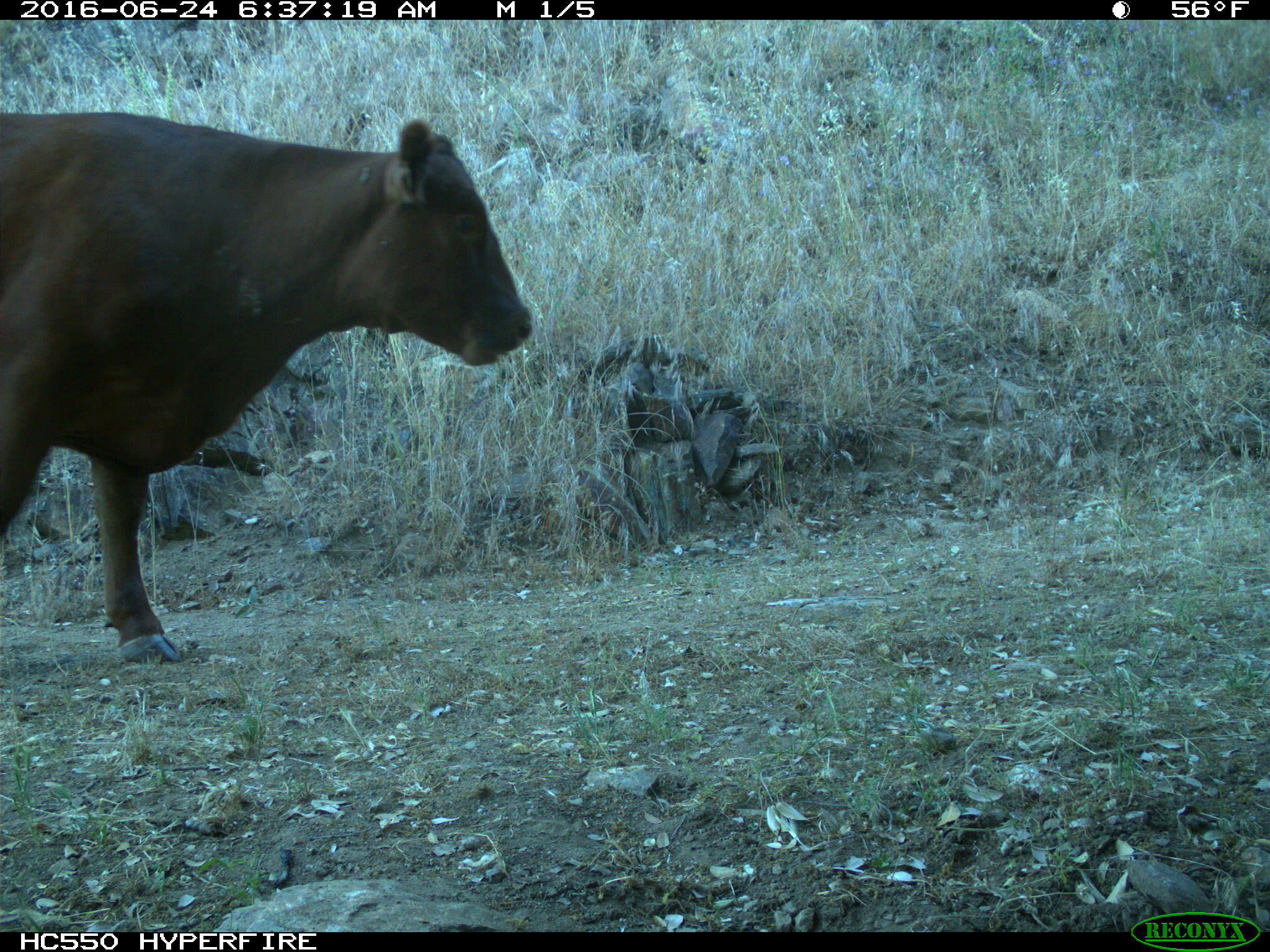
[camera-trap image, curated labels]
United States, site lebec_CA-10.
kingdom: Animalia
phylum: Chordata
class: Mammalia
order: Artiodactyla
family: Bovidae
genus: Bos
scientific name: Bos taurus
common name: domestic cow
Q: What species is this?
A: Bos taurus (domestic cow).